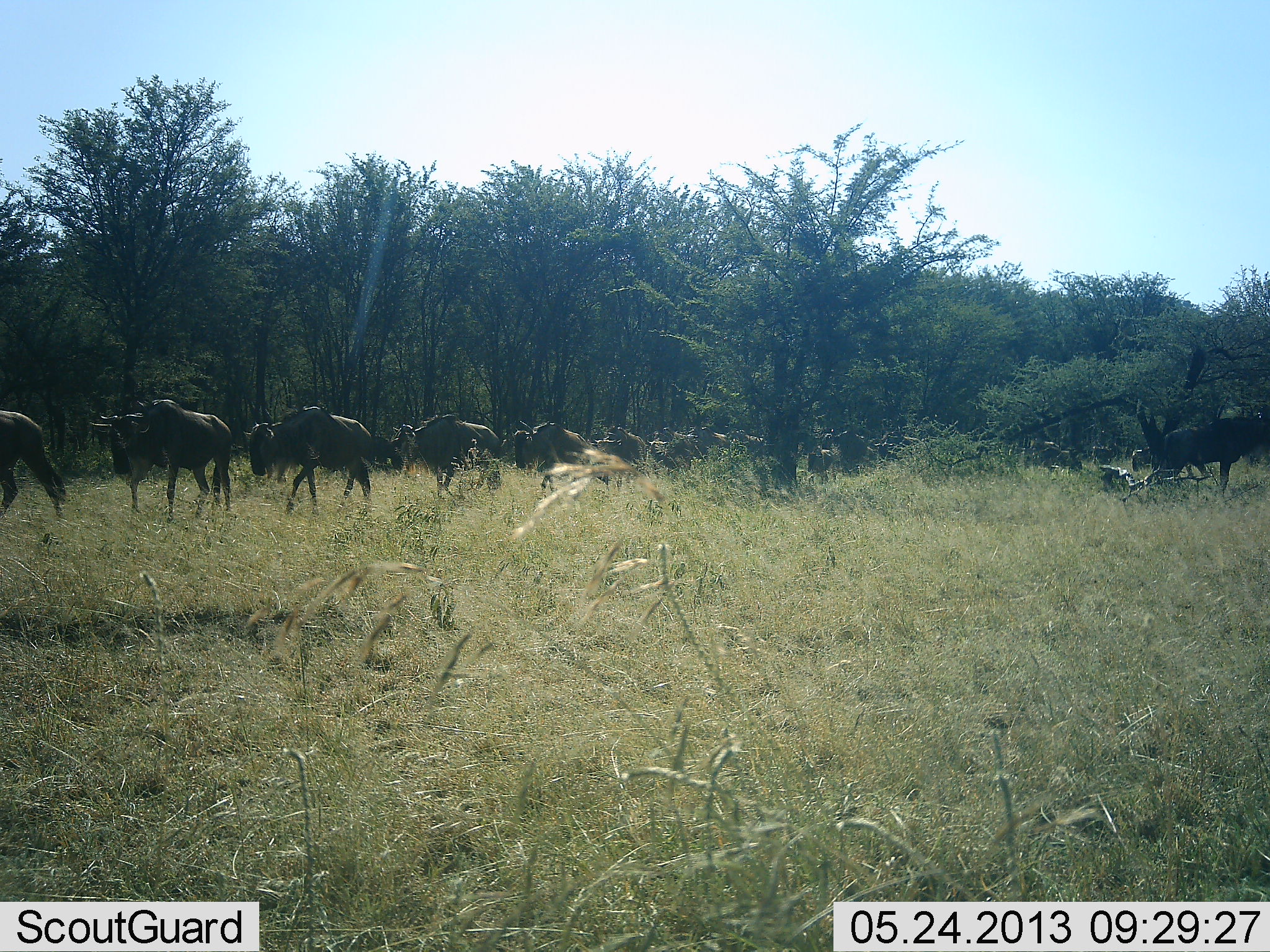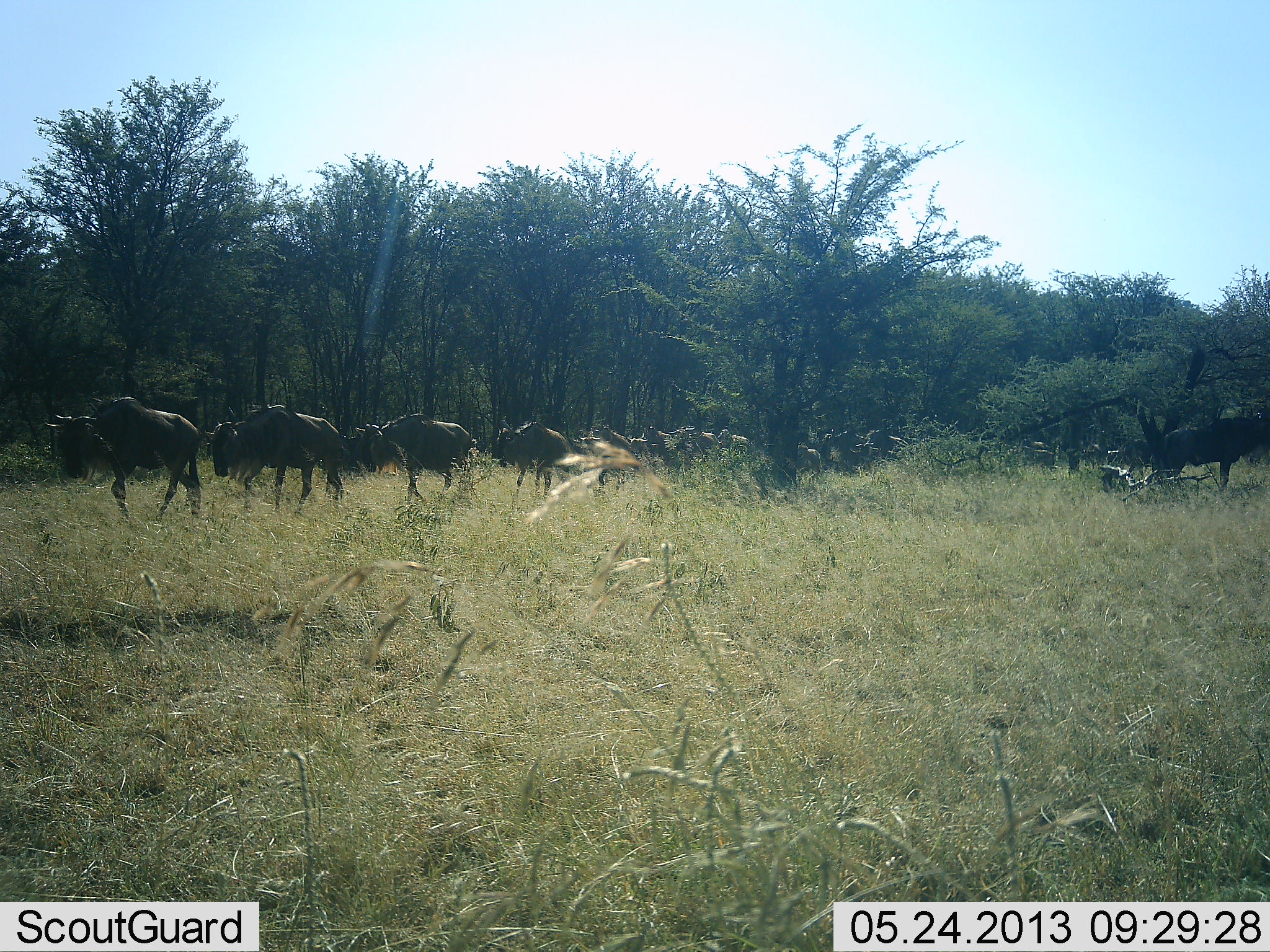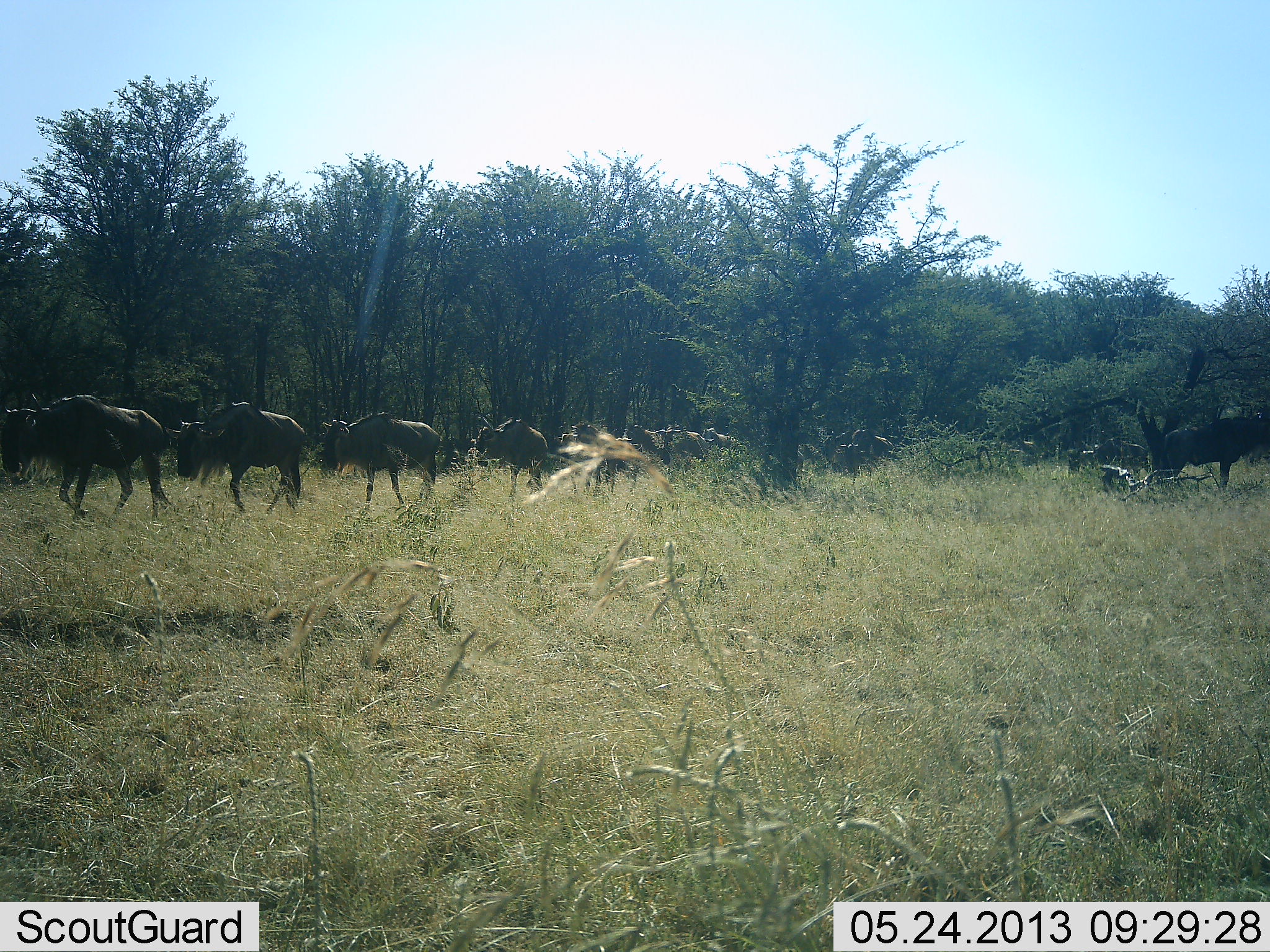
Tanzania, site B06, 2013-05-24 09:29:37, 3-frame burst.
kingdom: Animalia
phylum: Chordata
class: Mammalia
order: Artiodactyla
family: Bovidae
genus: Connochaetes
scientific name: Connochaetes taurinus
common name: blue wildebeest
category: wildebeest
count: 11-50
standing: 12%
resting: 4%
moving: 96%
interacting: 0%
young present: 0%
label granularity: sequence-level